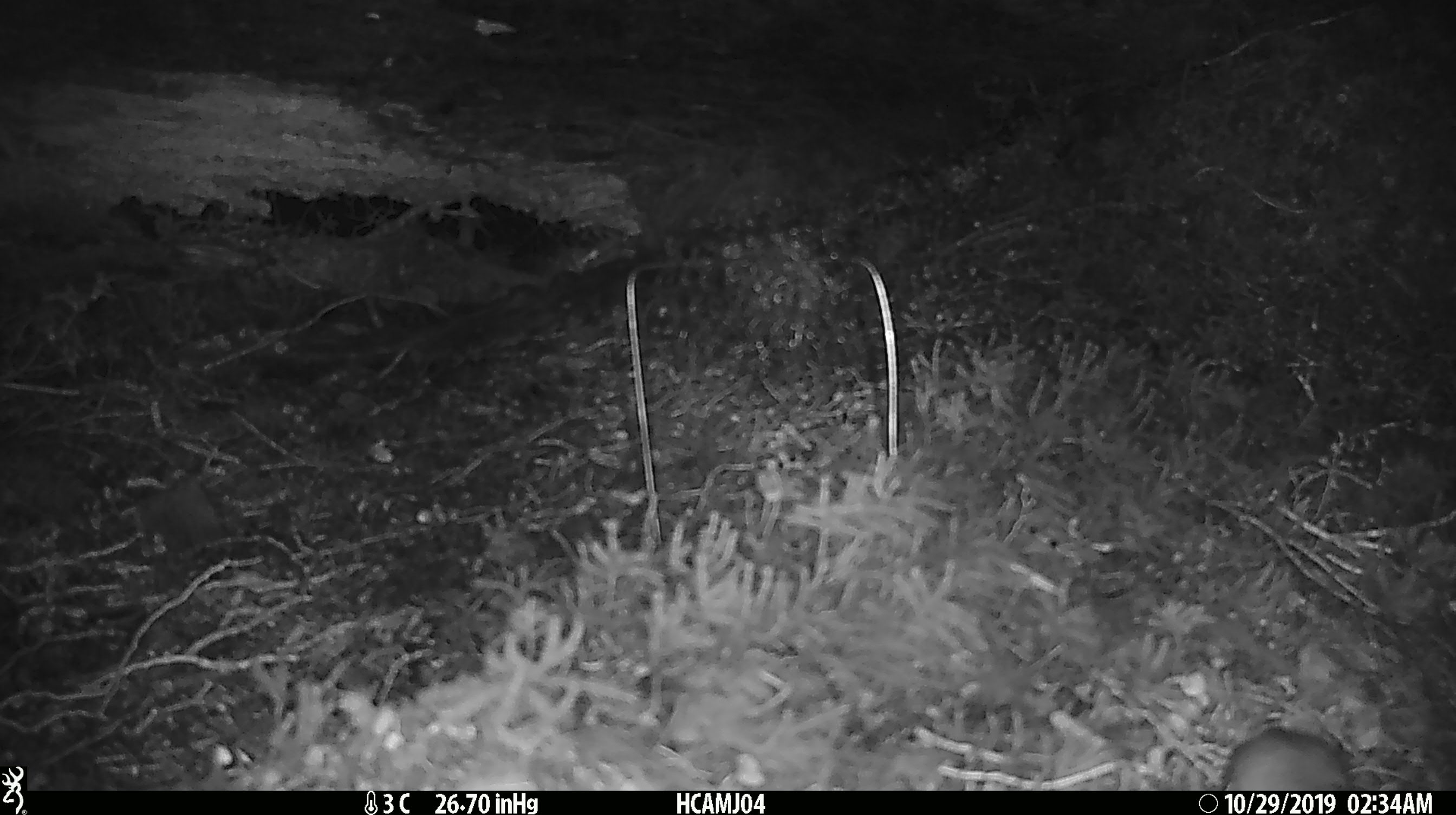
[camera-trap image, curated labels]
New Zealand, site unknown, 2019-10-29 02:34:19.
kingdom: Animalia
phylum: Chordata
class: Mammalia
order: Rodentia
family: Muridae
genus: Mus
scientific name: Mus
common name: mouse